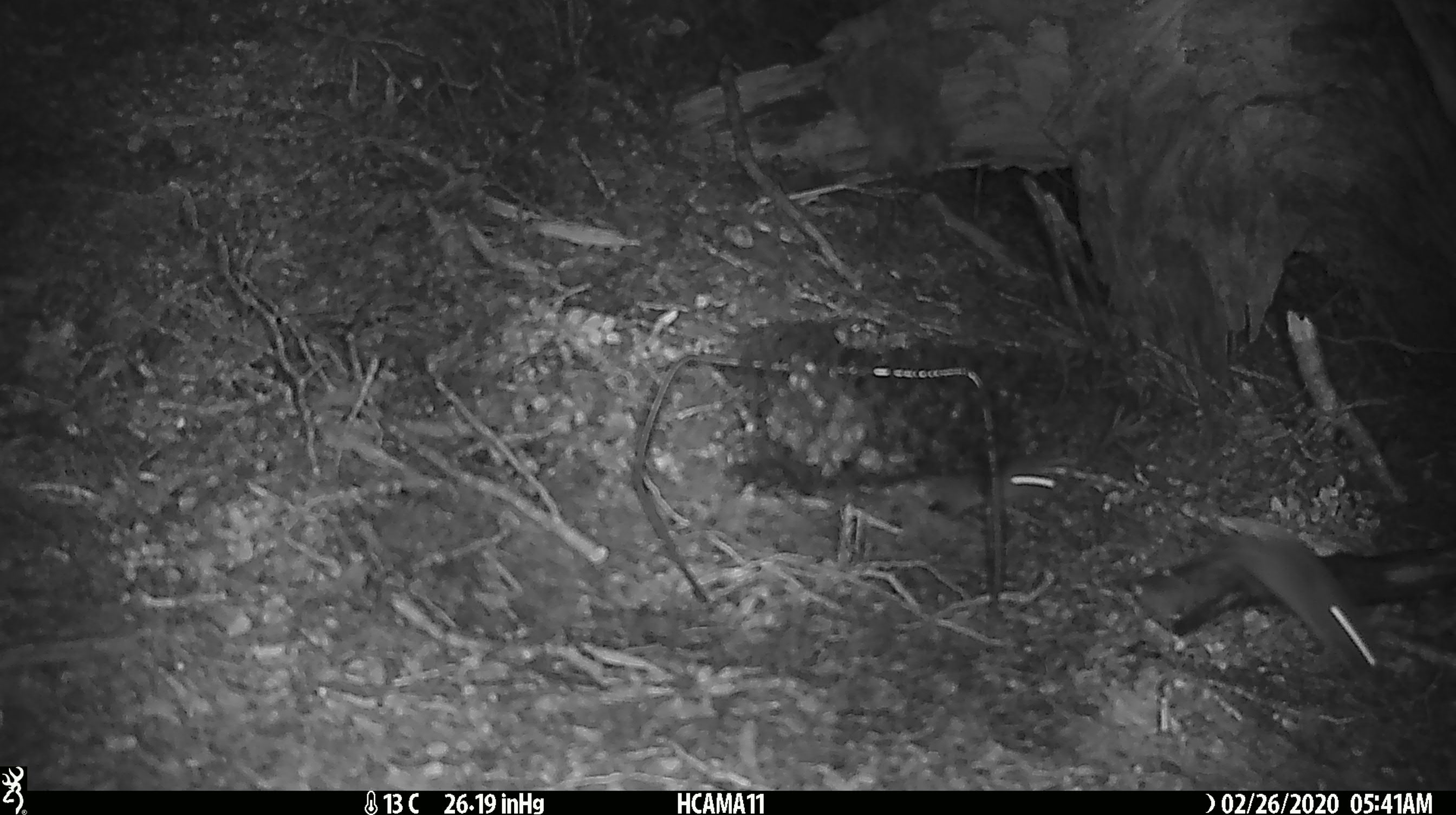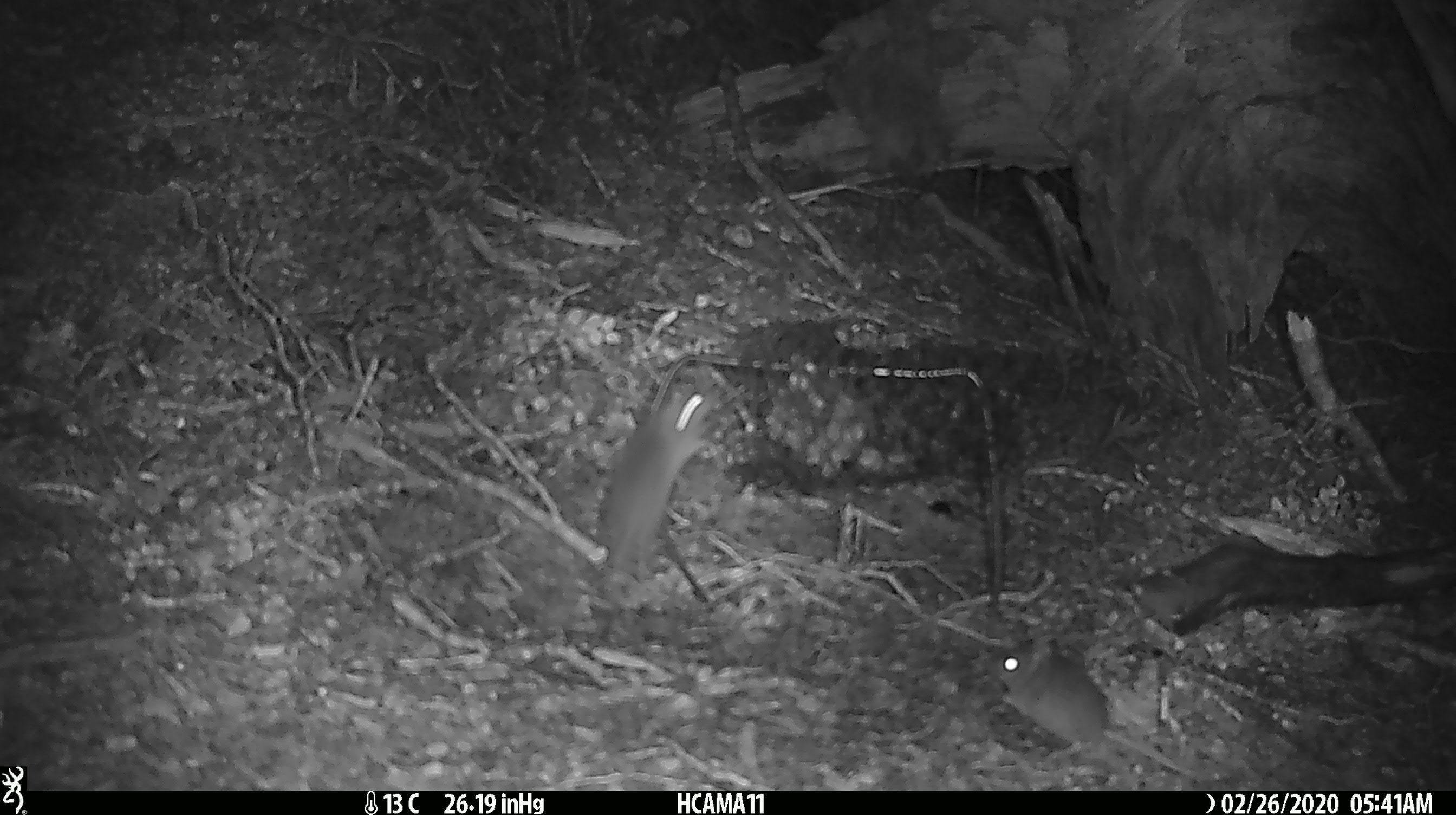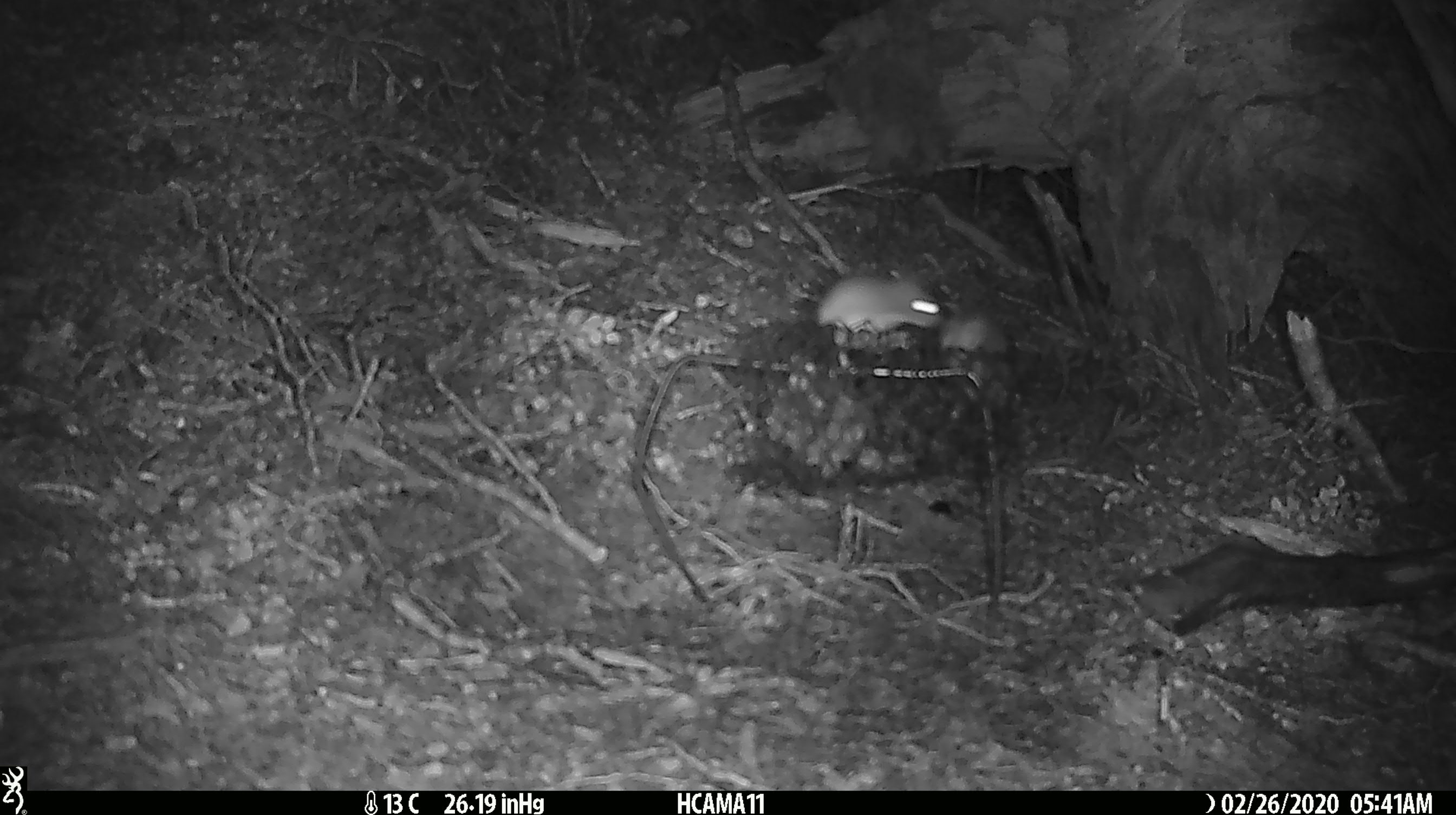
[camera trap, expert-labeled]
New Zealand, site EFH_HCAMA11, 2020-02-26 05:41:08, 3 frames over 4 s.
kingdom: Animalia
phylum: Chordata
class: Mammalia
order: Rodentia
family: Muridae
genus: Mus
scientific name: Mus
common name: mouse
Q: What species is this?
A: Mouse (Mus).